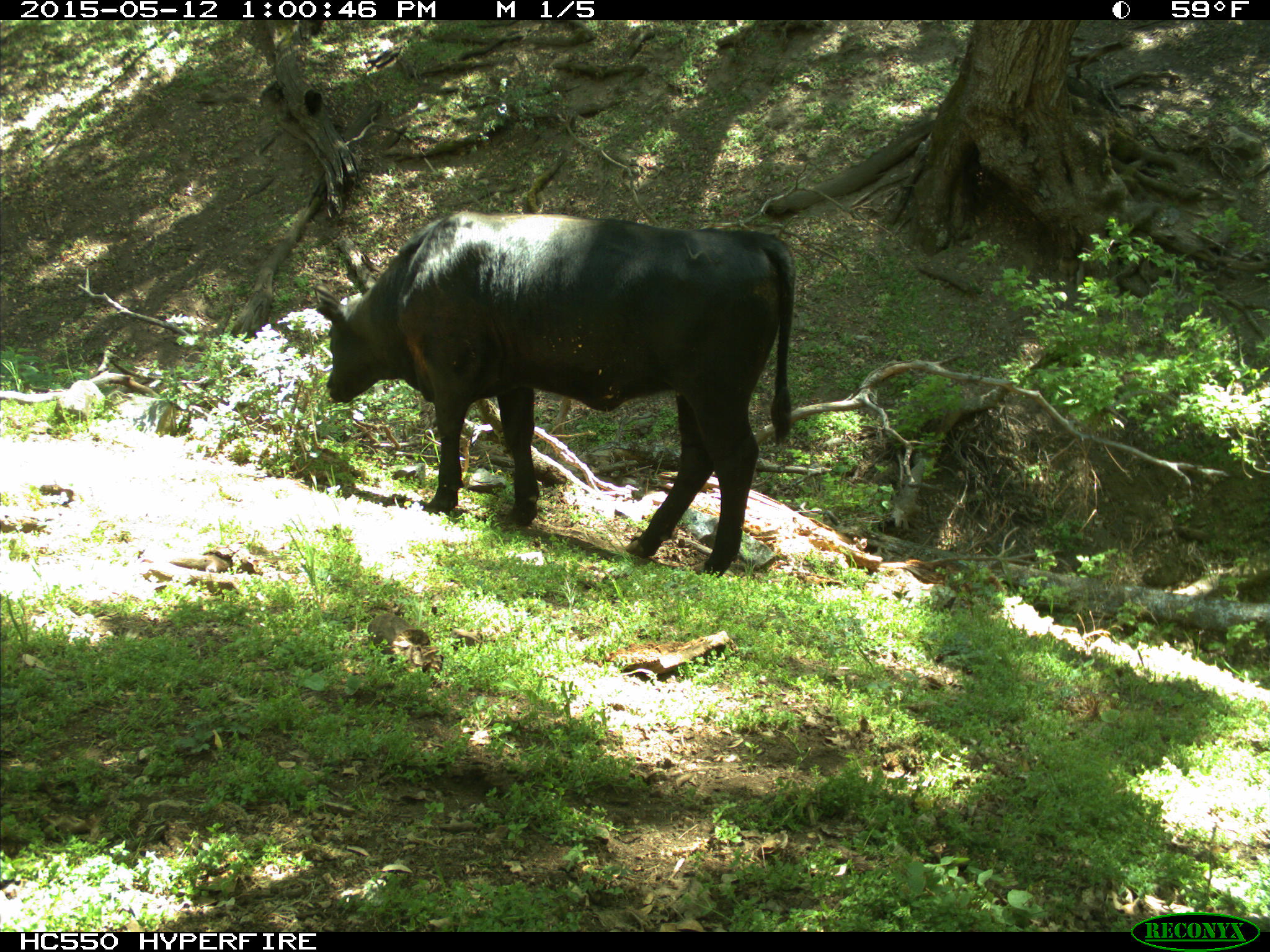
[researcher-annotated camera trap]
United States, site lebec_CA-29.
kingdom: Animalia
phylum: Chordata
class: Mammalia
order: Artiodactyla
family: Bovidae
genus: Bos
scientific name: Bos taurus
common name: domestic cow